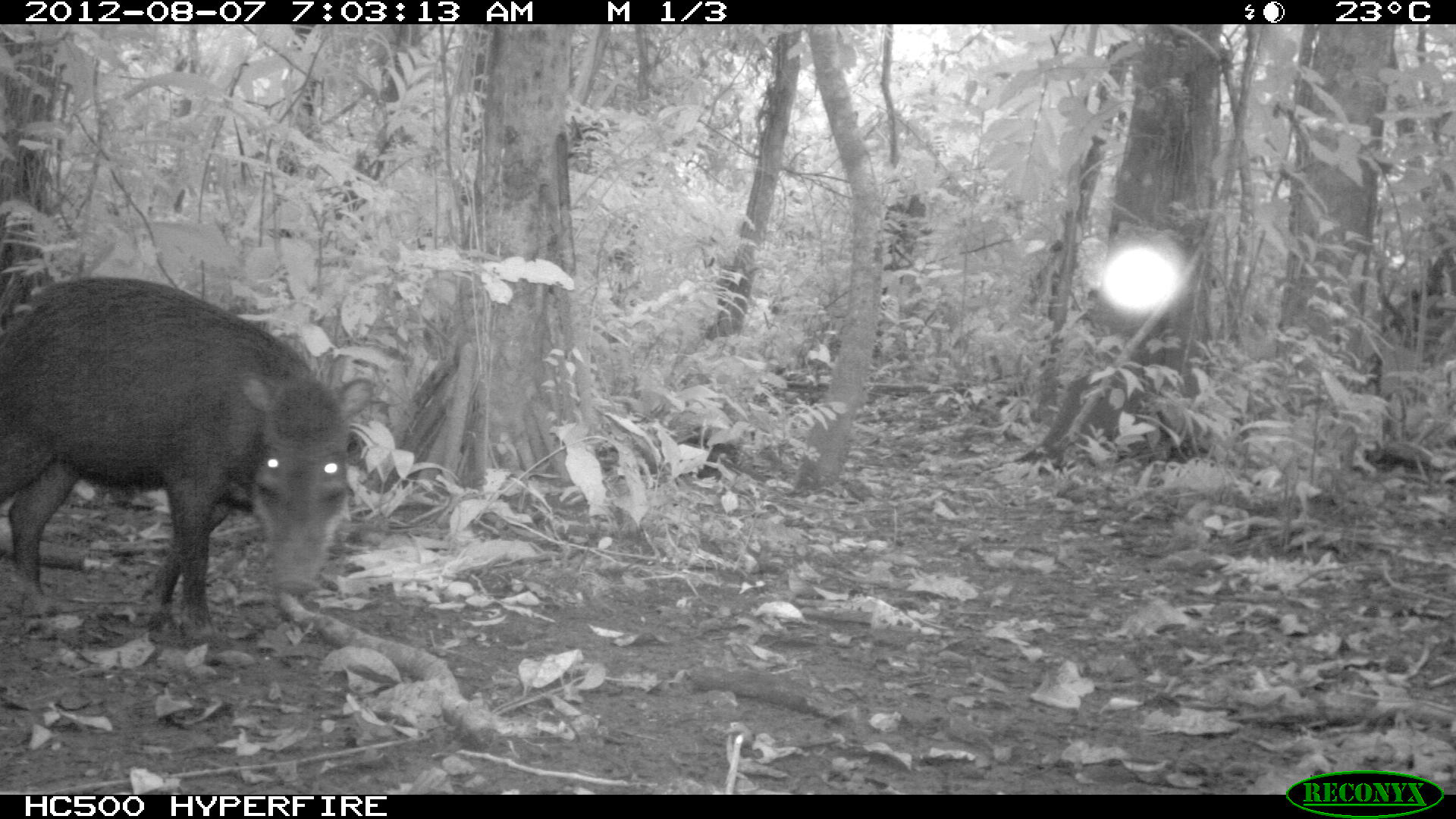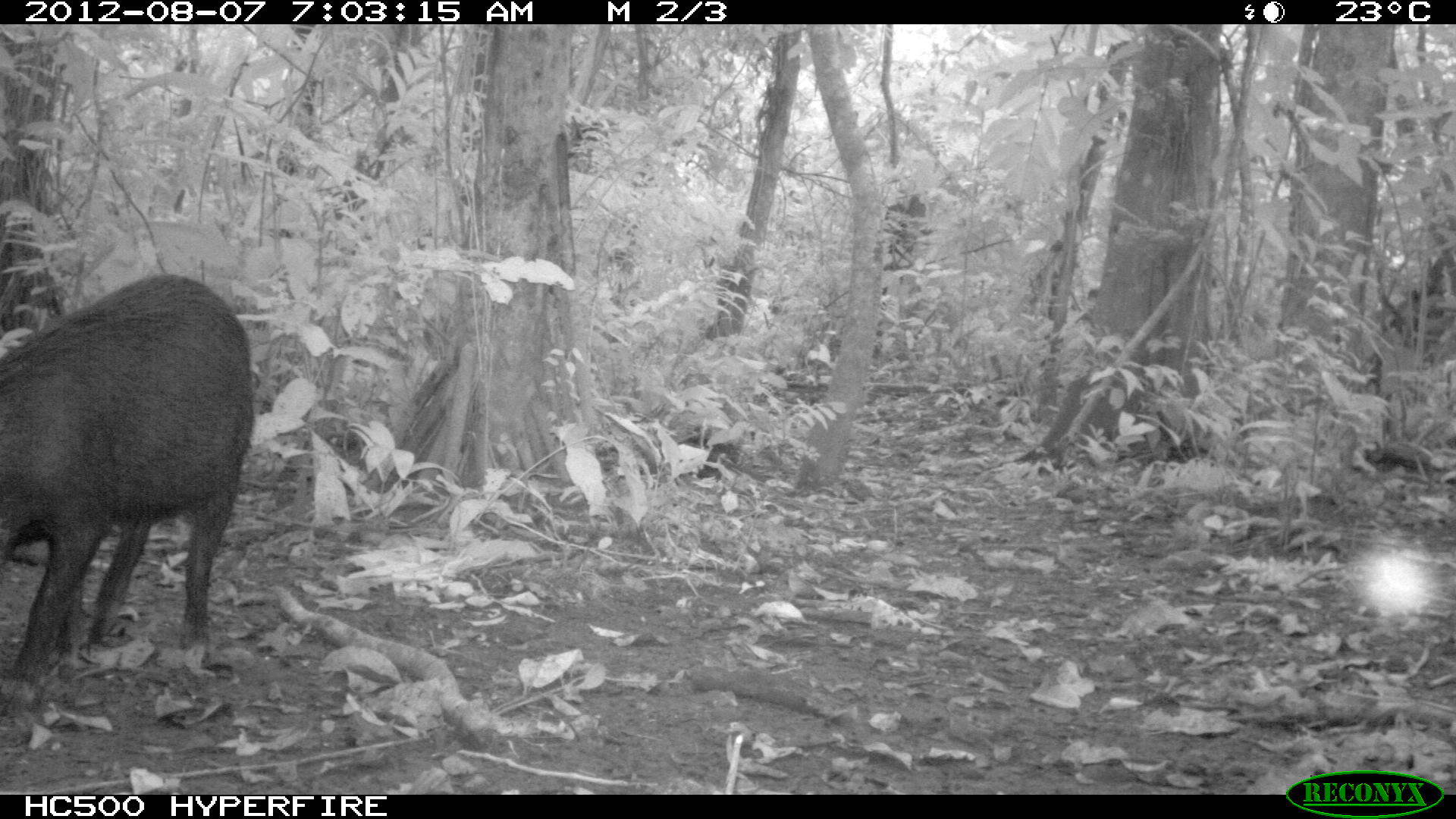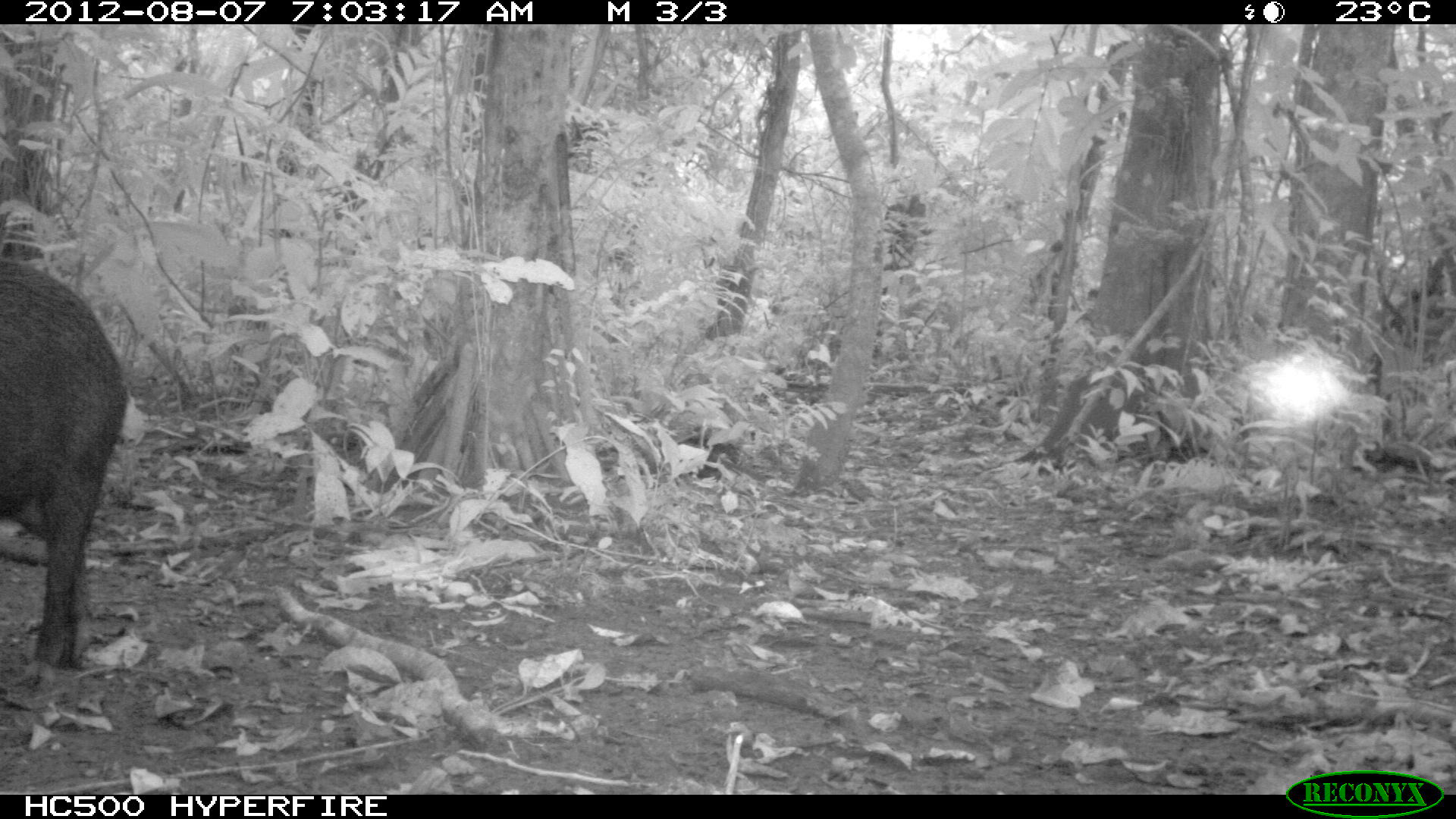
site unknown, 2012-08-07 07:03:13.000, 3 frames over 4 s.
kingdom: Animalia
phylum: Chordata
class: Mammalia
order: Artiodactyla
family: Tayassuidae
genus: Tayassu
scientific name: Tayassu pecari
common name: white-lipped peccary